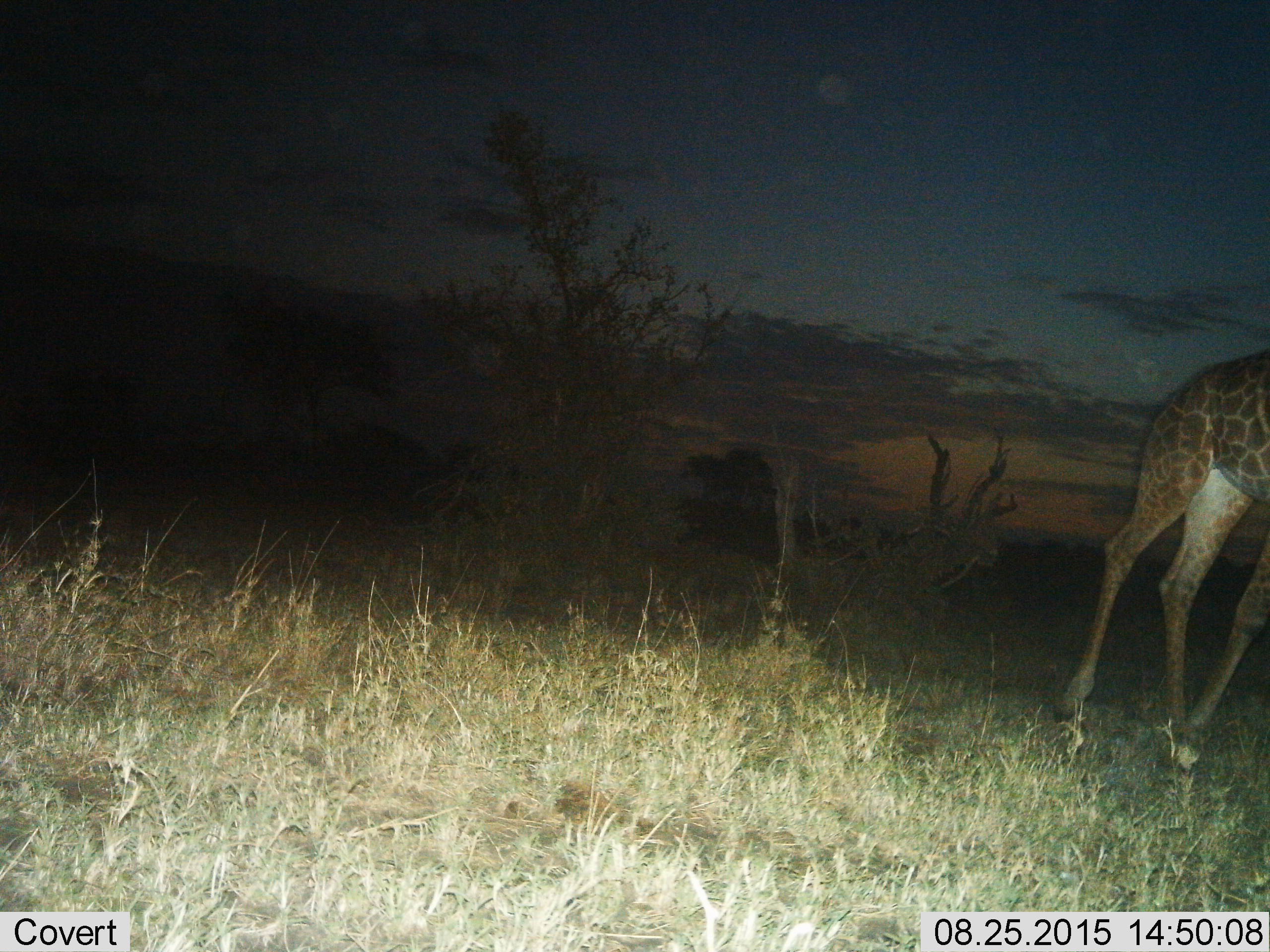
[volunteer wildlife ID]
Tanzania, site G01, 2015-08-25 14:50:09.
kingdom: Animalia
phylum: Chordata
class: Mammalia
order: Artiodactyla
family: Giraffidae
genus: Giraffa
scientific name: Giraffa camelopardalis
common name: giraffe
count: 1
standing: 47%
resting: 0%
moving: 47%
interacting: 0%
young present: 0%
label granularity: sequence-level